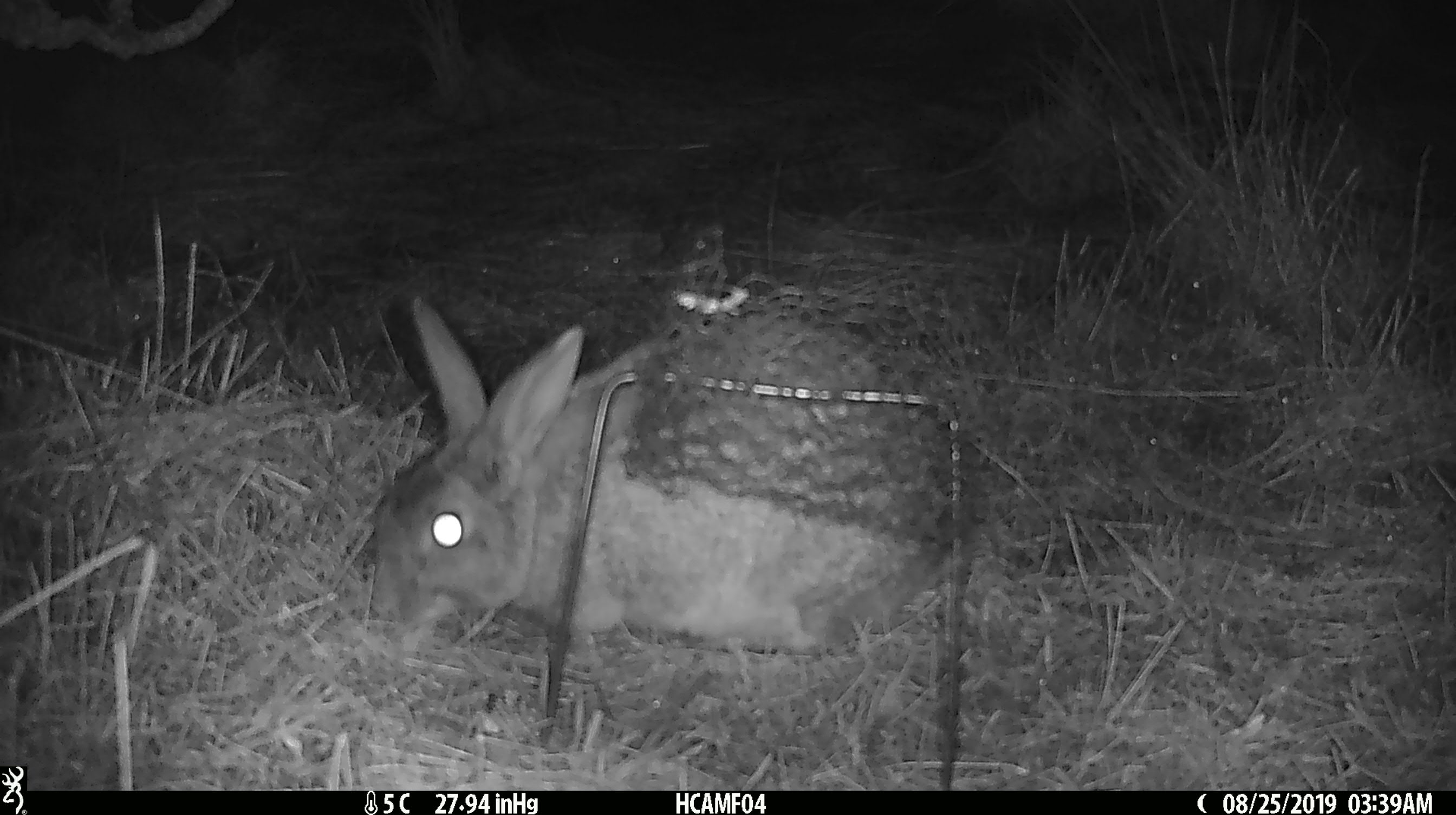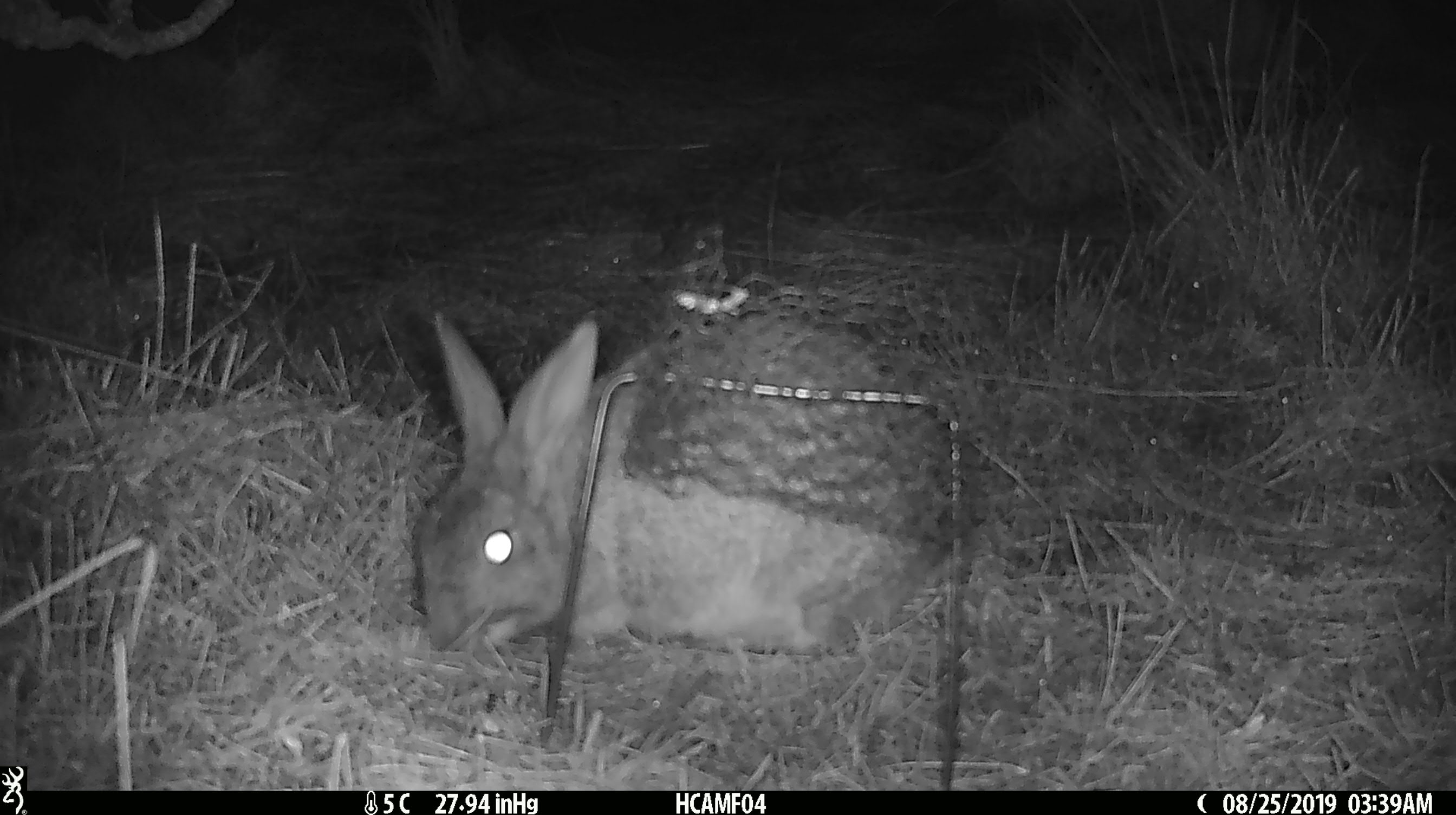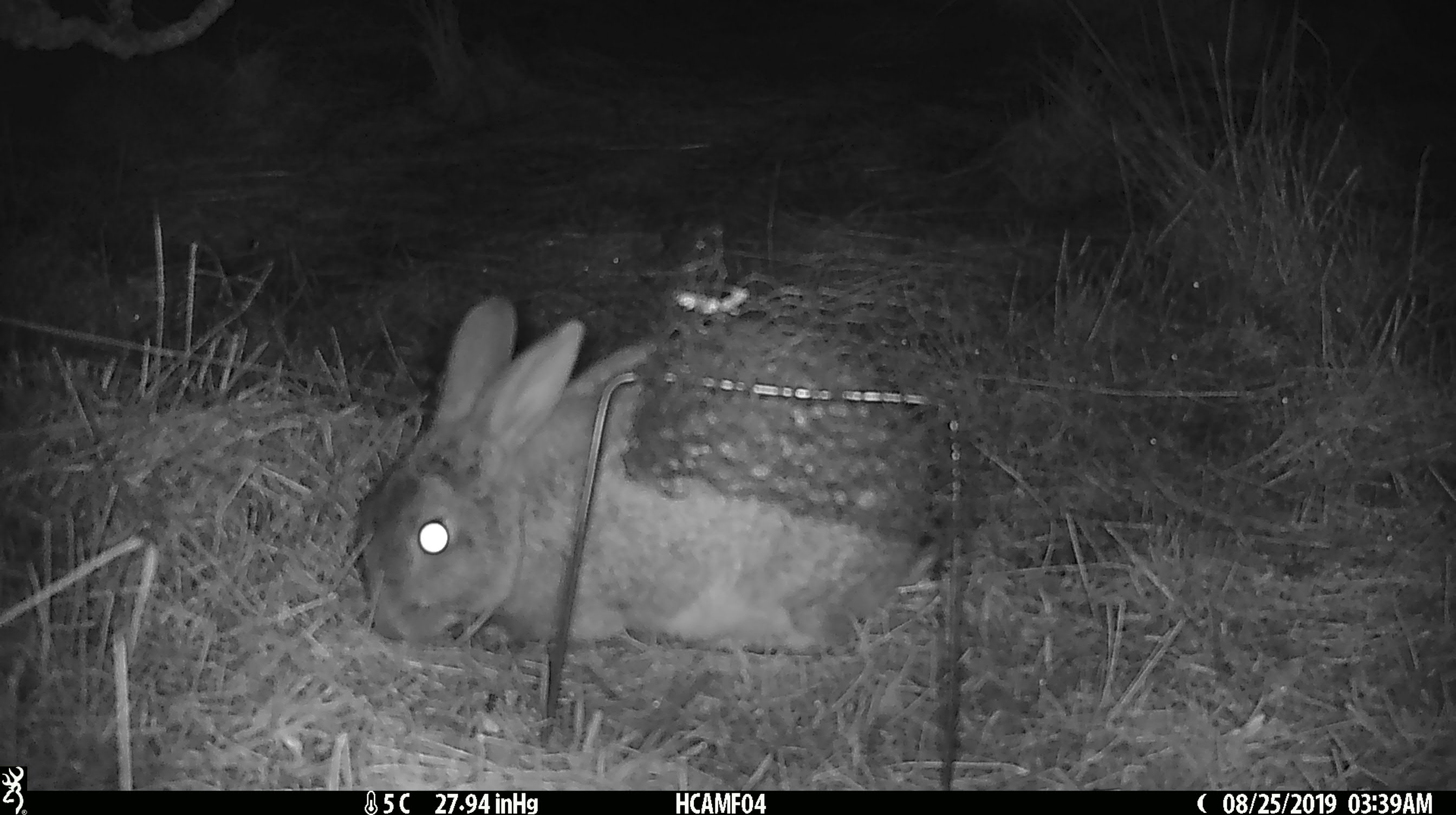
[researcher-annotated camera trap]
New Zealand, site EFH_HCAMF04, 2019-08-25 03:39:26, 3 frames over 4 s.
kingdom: Animalia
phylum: Chordata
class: Mammalia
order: Lagomorpha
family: Leporidae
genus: Lepus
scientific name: Lepus europaeus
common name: brown hare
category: hare